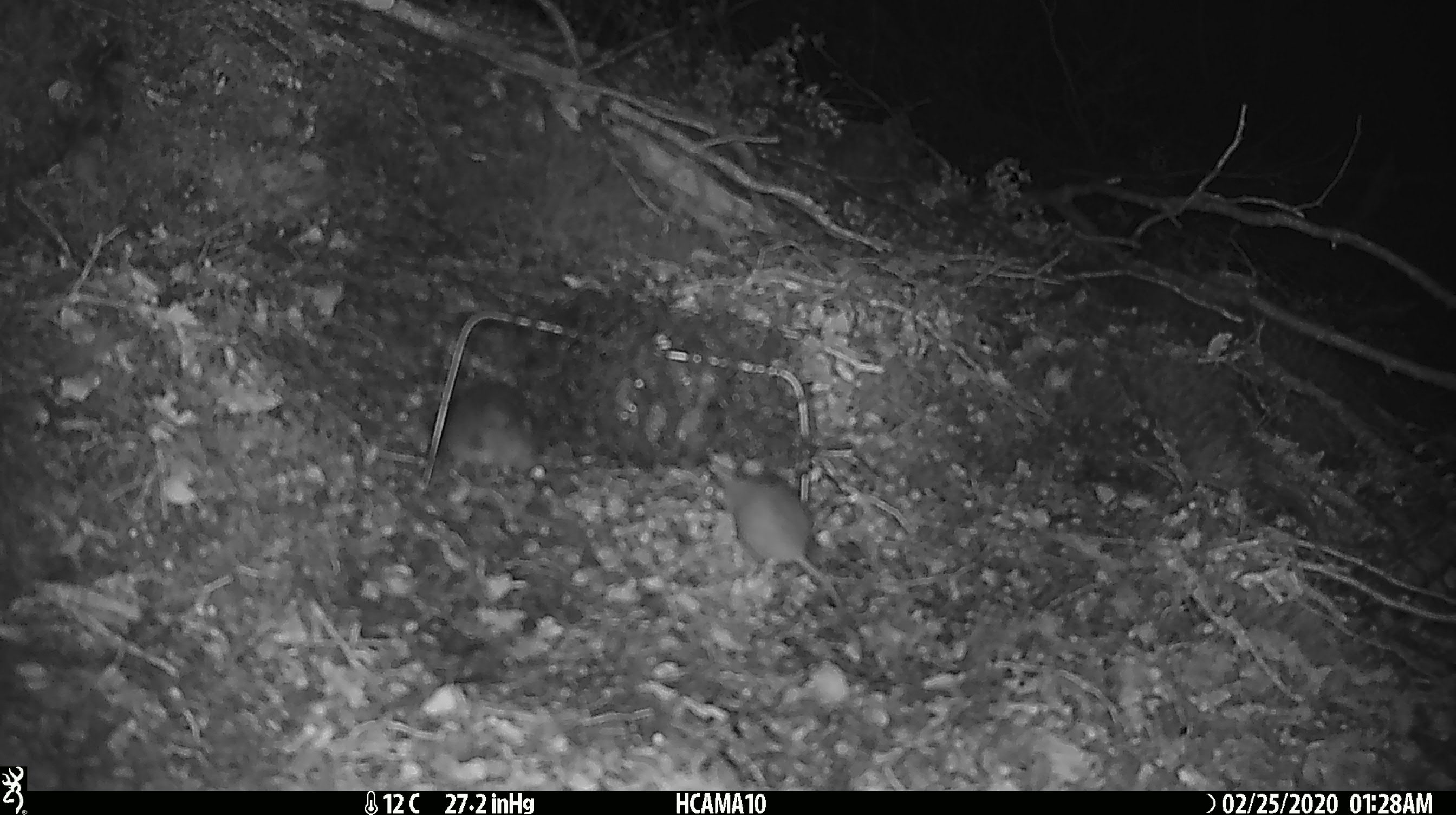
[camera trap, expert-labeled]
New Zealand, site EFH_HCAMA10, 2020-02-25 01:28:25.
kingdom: Animalia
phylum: Chordata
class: Mammalia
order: Rodentia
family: Muridae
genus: Mus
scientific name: Mus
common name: mouse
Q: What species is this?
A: Mouse (Mus).